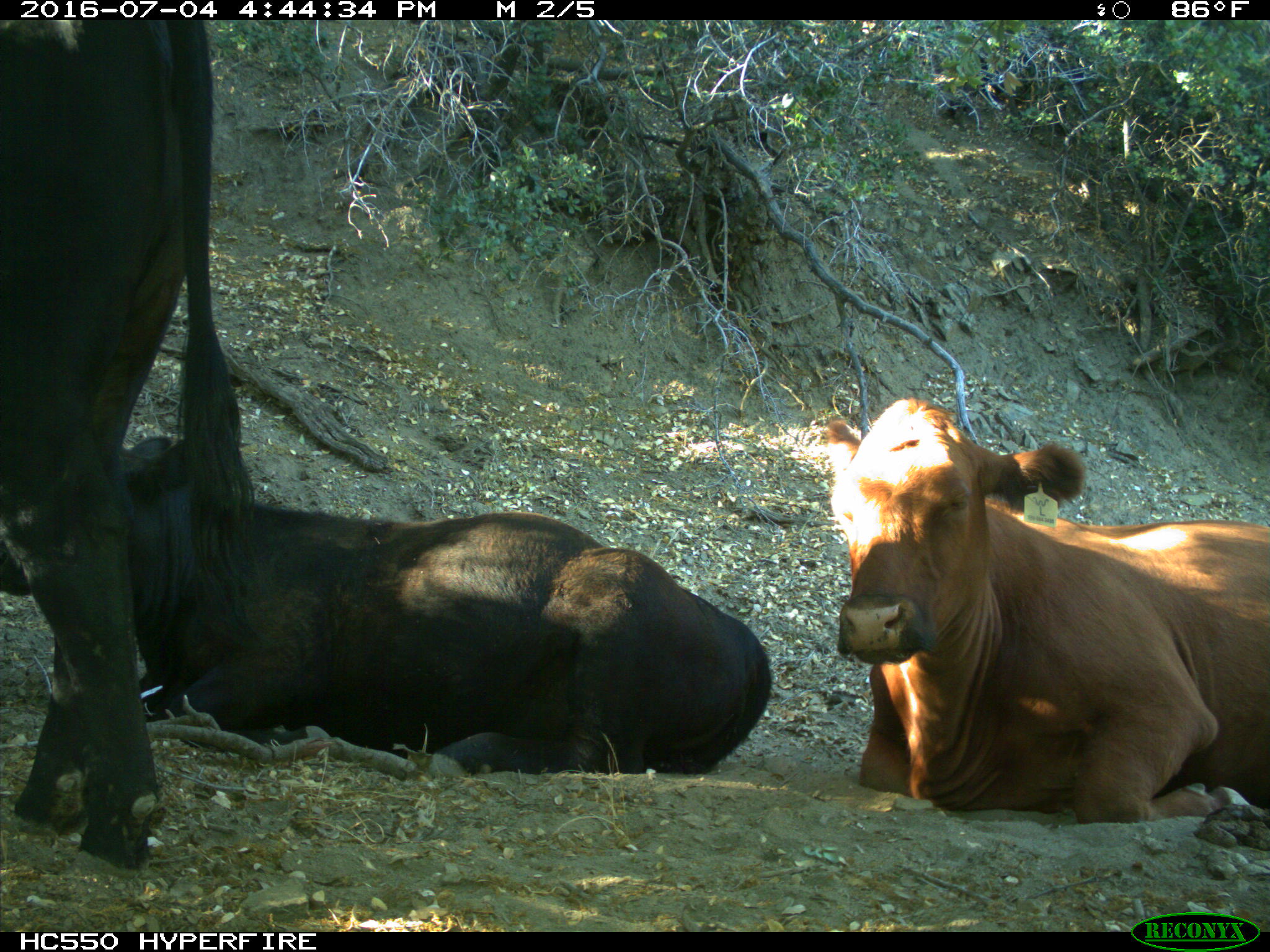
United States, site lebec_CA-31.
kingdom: Animalia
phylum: Chordata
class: Mammalia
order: Artiodactyla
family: Bovidae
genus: Bos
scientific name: Bos taurus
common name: domestic cow